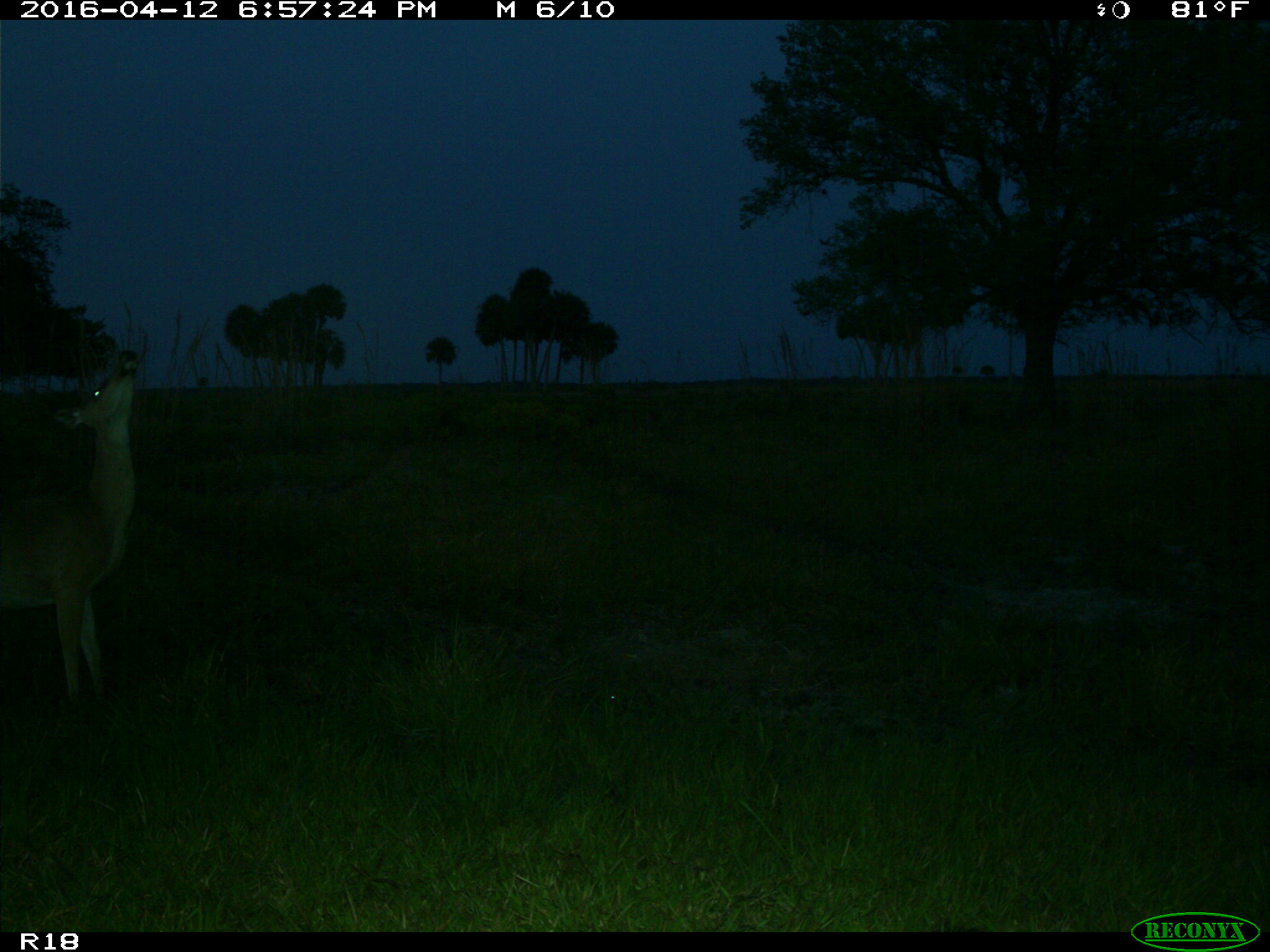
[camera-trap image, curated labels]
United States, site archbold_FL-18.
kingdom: Animalia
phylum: Chordata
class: Mammalia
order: Artiodactyla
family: Cervidae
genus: Odocoileus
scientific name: Odocoileus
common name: deer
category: unidentified deer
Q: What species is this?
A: Unidentified deer (deer) (Odocoileus).